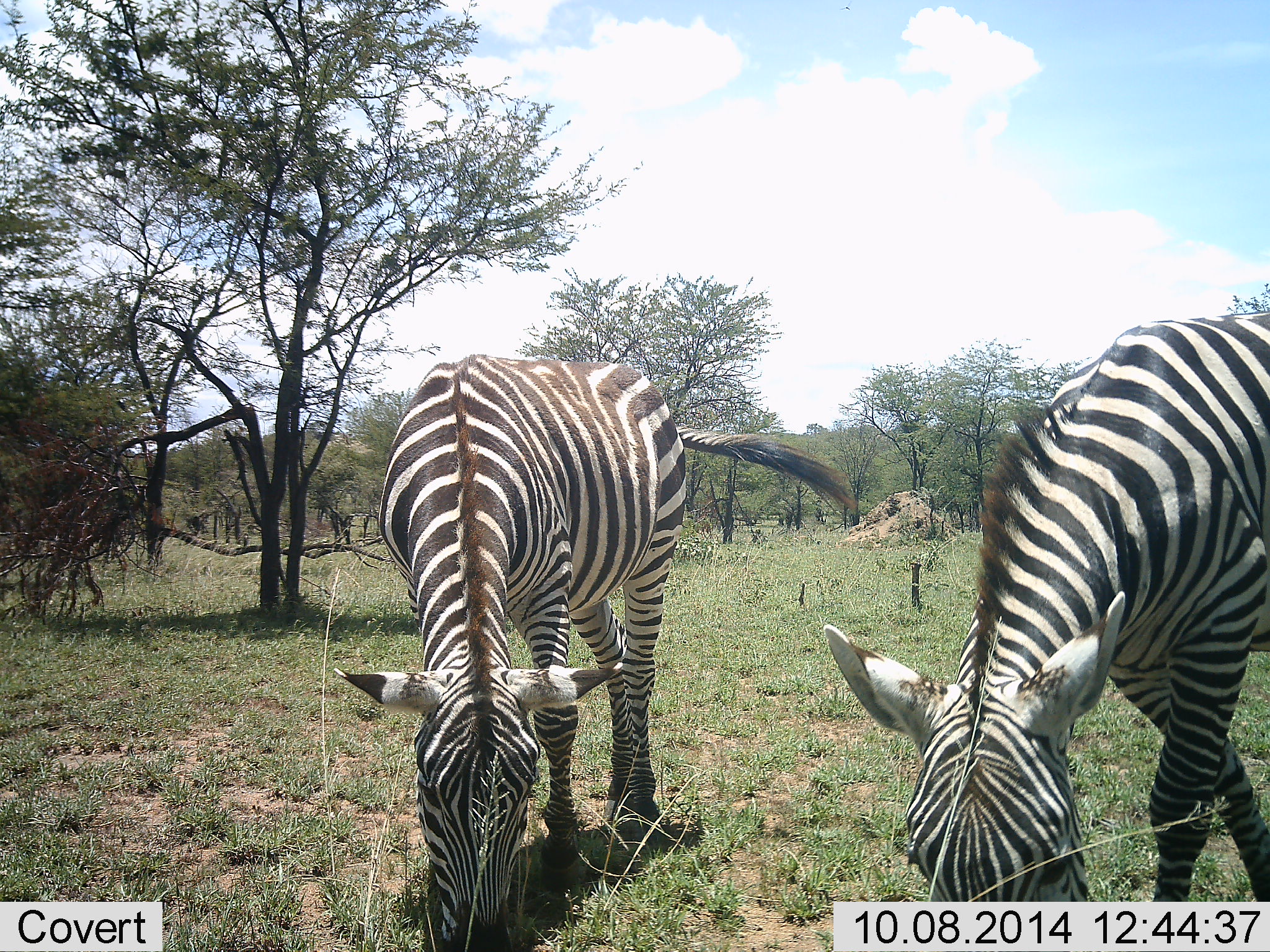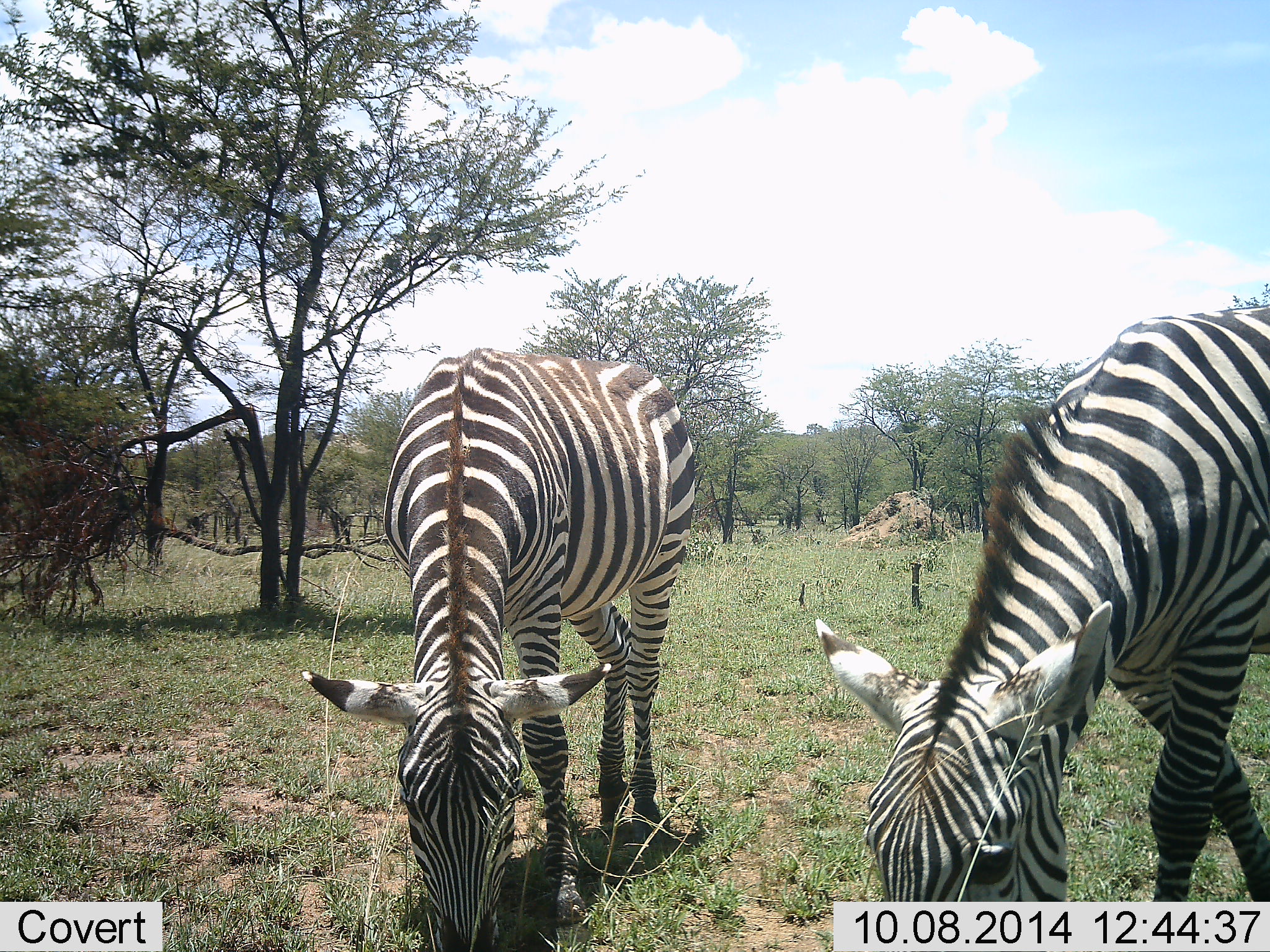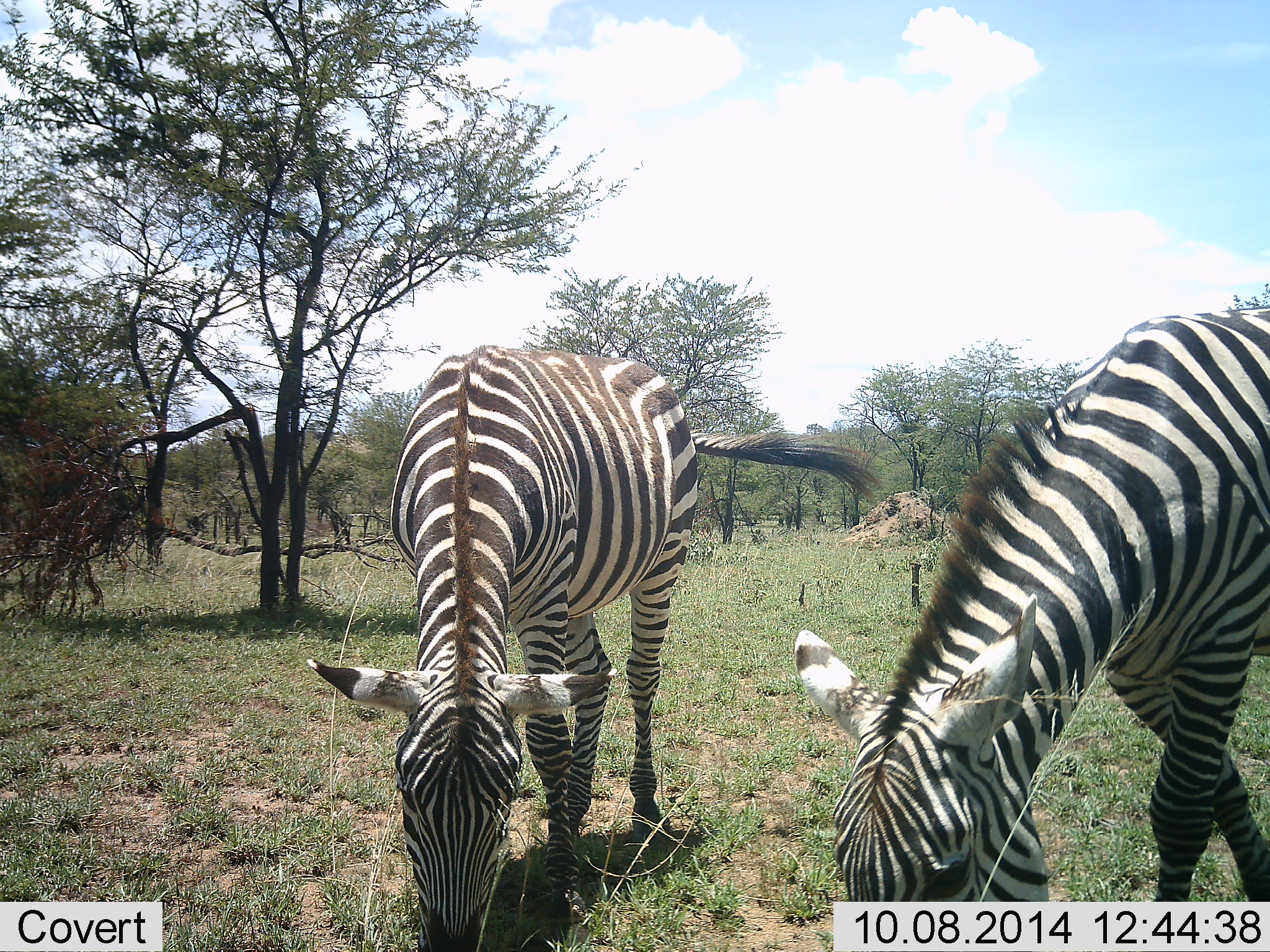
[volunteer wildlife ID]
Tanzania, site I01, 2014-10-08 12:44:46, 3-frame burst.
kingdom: Animalia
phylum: Chordata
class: Mammalia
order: Perissodactyla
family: Equidae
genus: Equus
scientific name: Equus quagga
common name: plains zebra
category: zebra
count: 2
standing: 10%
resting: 0%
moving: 0%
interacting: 0%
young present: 0%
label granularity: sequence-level